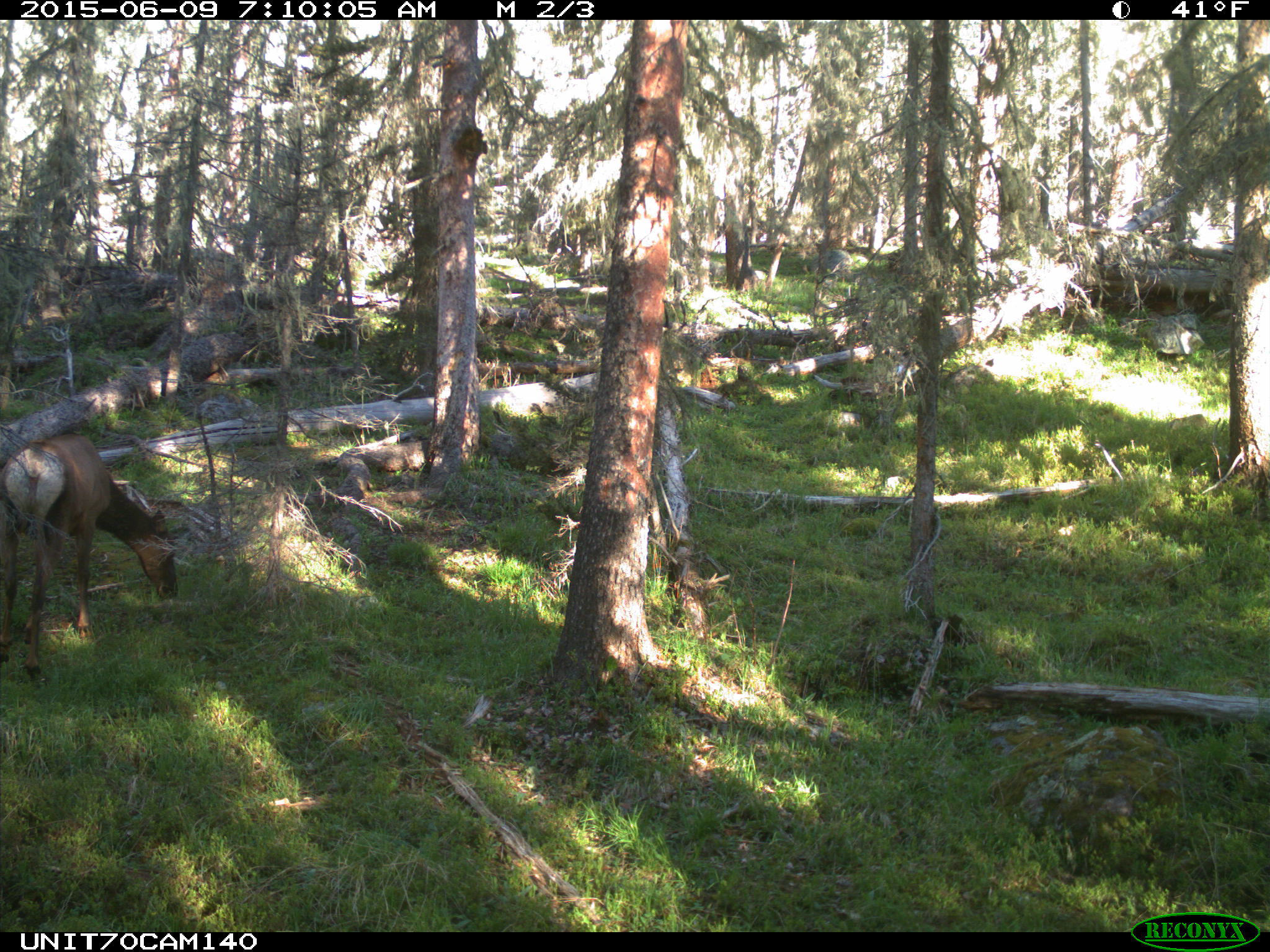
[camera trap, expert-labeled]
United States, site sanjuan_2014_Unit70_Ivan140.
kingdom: Animalia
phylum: Chordata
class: Mammalia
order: Artiodactyla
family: Cervidae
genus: Cervus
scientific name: Cervus elaphus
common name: red deer